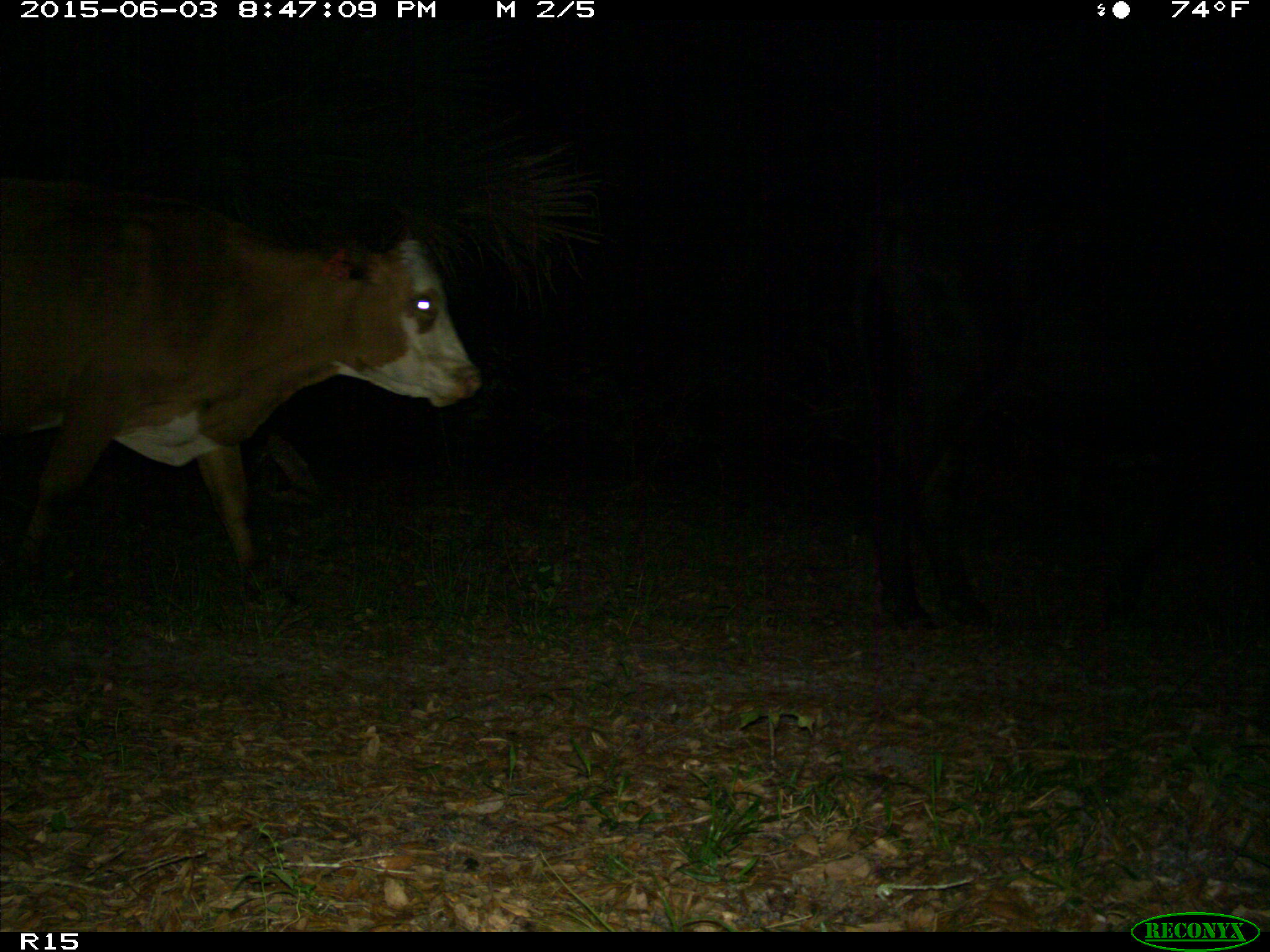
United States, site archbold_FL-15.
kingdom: Animalia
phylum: Chordata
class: Mammalia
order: Artiodactyla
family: Bovidae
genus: Bos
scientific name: Bos taurus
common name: domestic cow